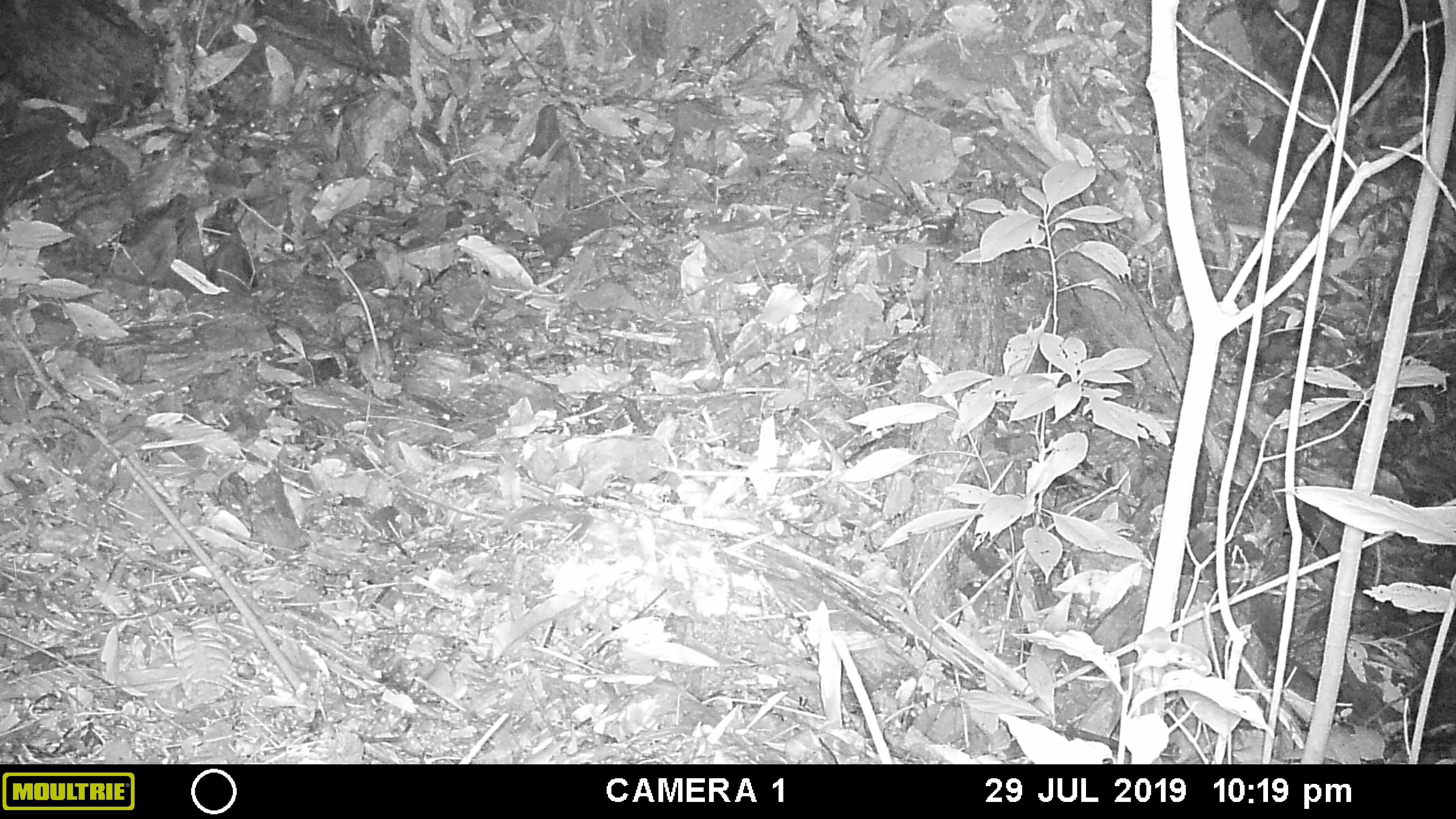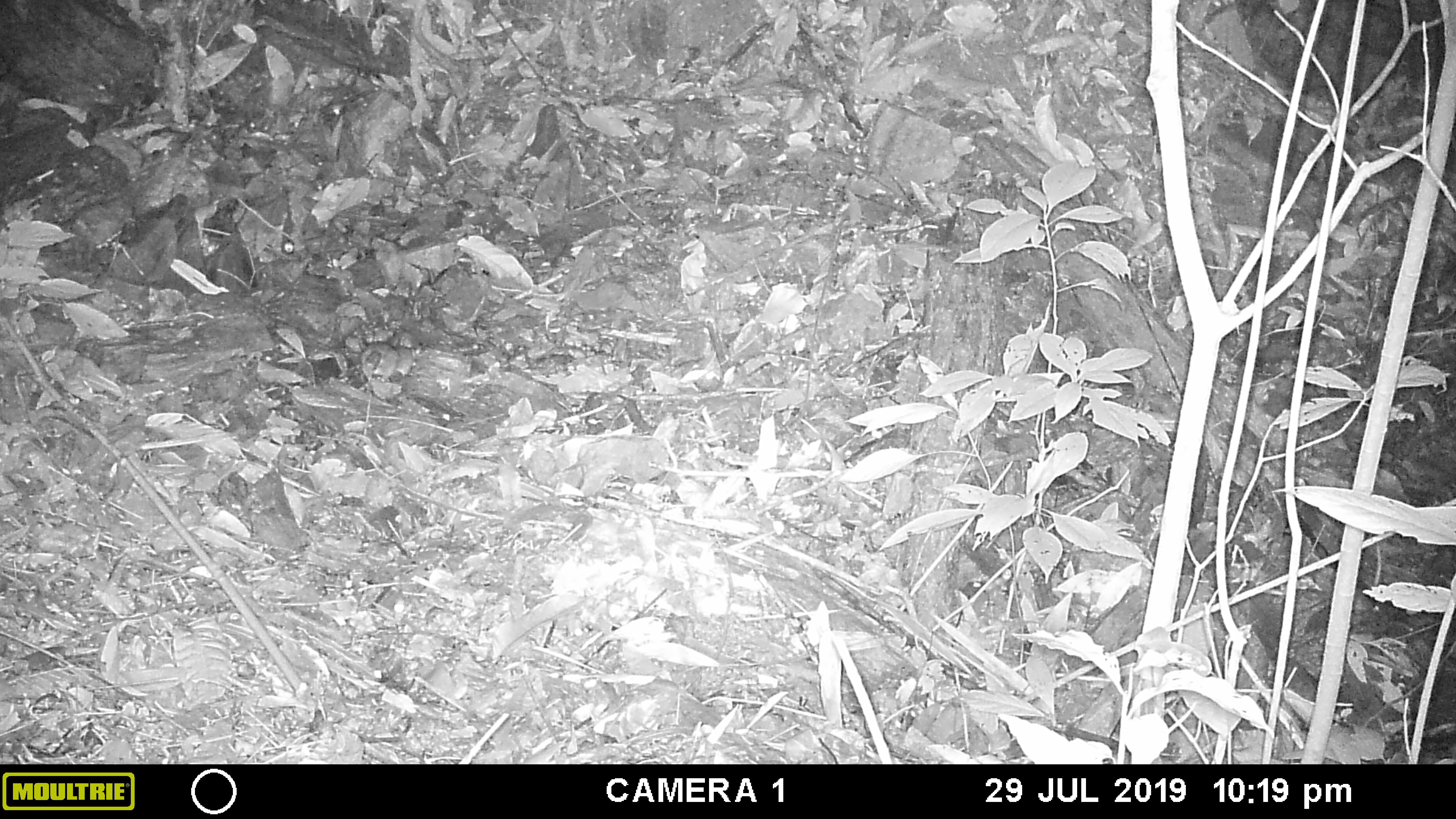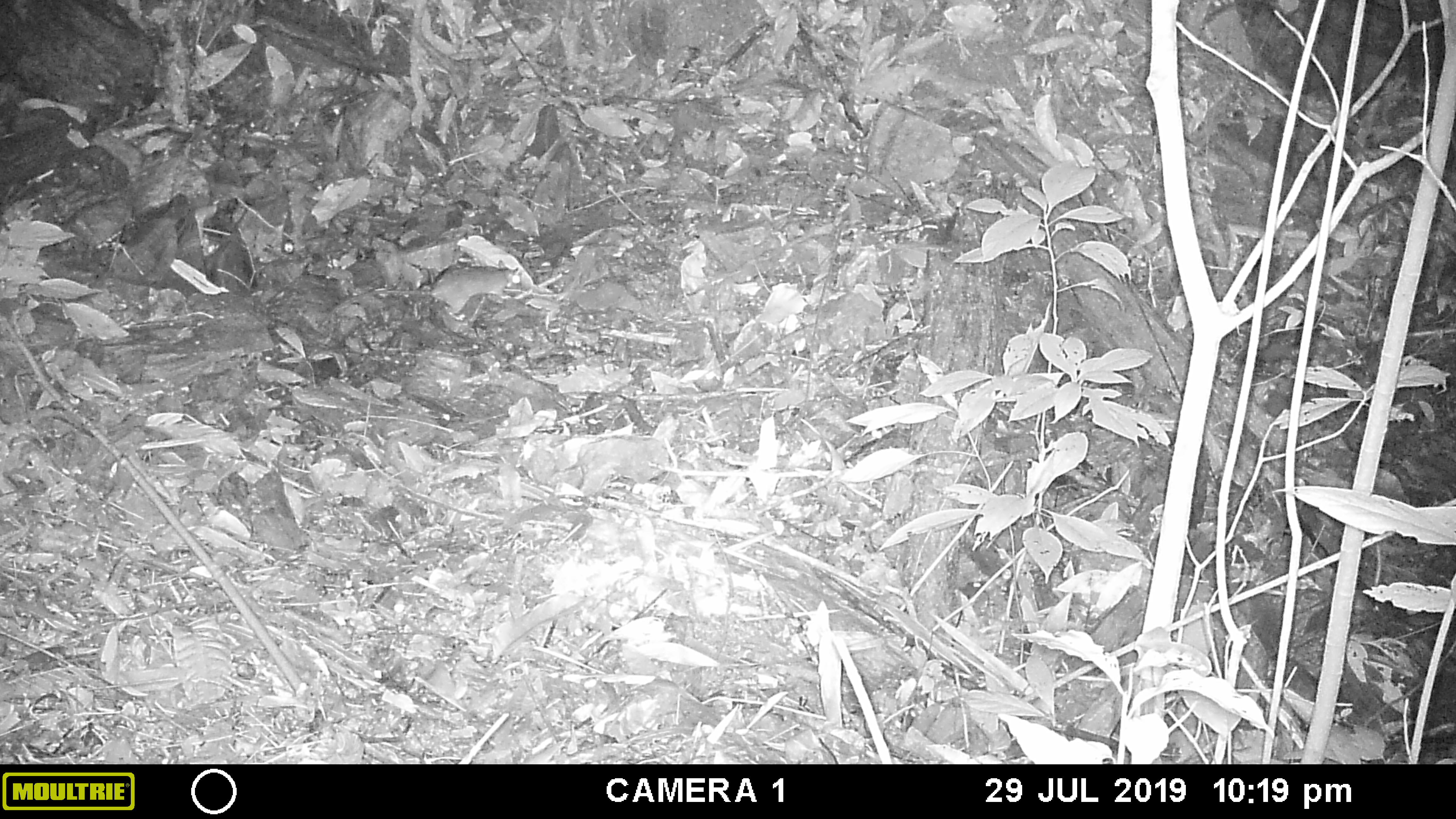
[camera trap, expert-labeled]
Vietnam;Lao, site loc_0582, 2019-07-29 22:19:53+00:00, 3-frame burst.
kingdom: Animalia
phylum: Chordata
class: Mammalia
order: Rodentia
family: Muridae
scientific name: Muridae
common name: old-world mice and rats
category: unidentified murid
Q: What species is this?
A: Unidentified murid (old-world mice and rats) (Muridae).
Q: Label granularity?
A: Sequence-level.